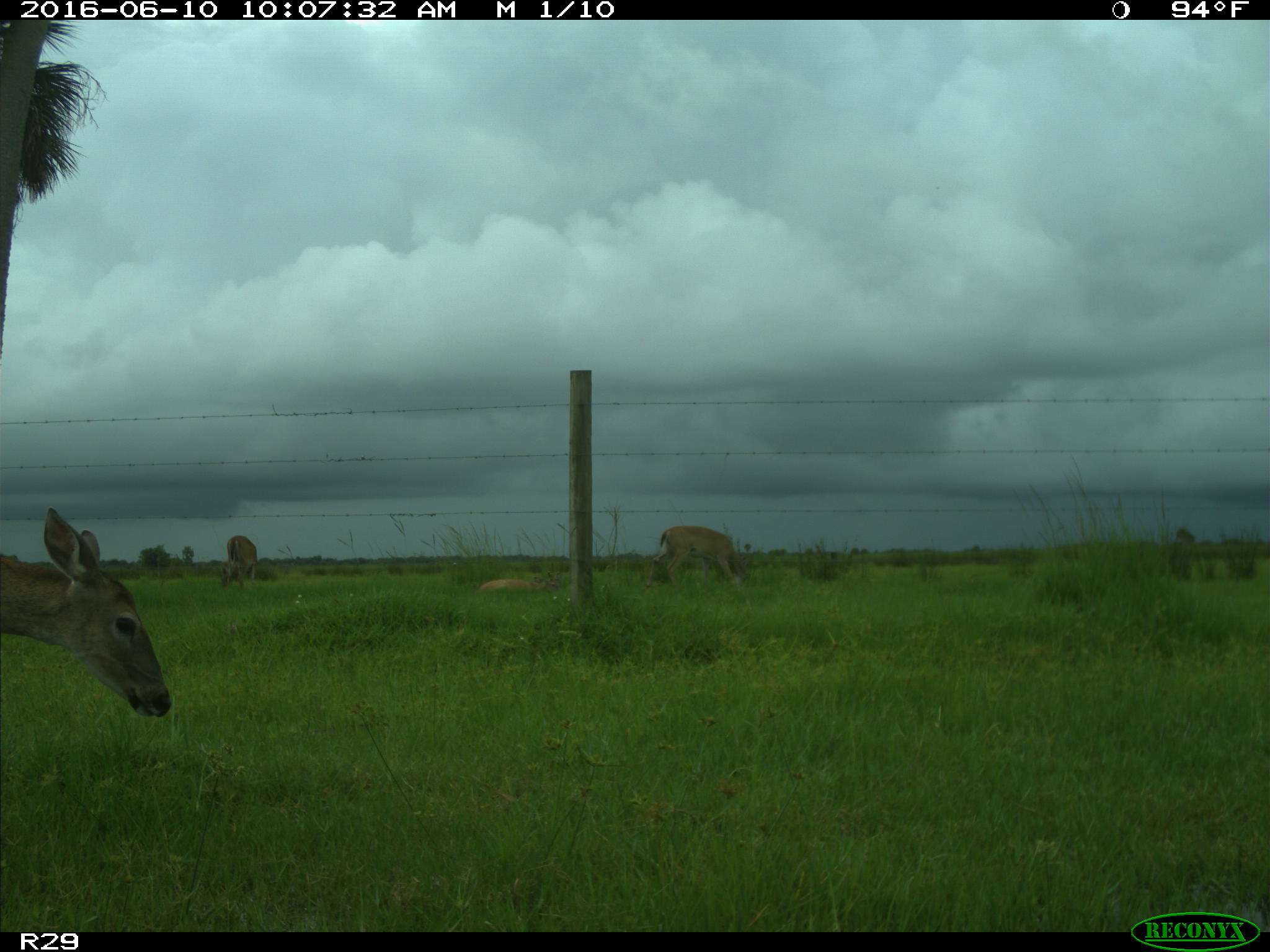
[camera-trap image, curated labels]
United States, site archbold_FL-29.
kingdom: Animalia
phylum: Chordata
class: Mammalia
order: Artiodactyla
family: Cervidae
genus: Odocoileus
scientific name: Odocoileus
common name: deer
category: unidentified deer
Unidentified deer (deer) (Odocoileus).